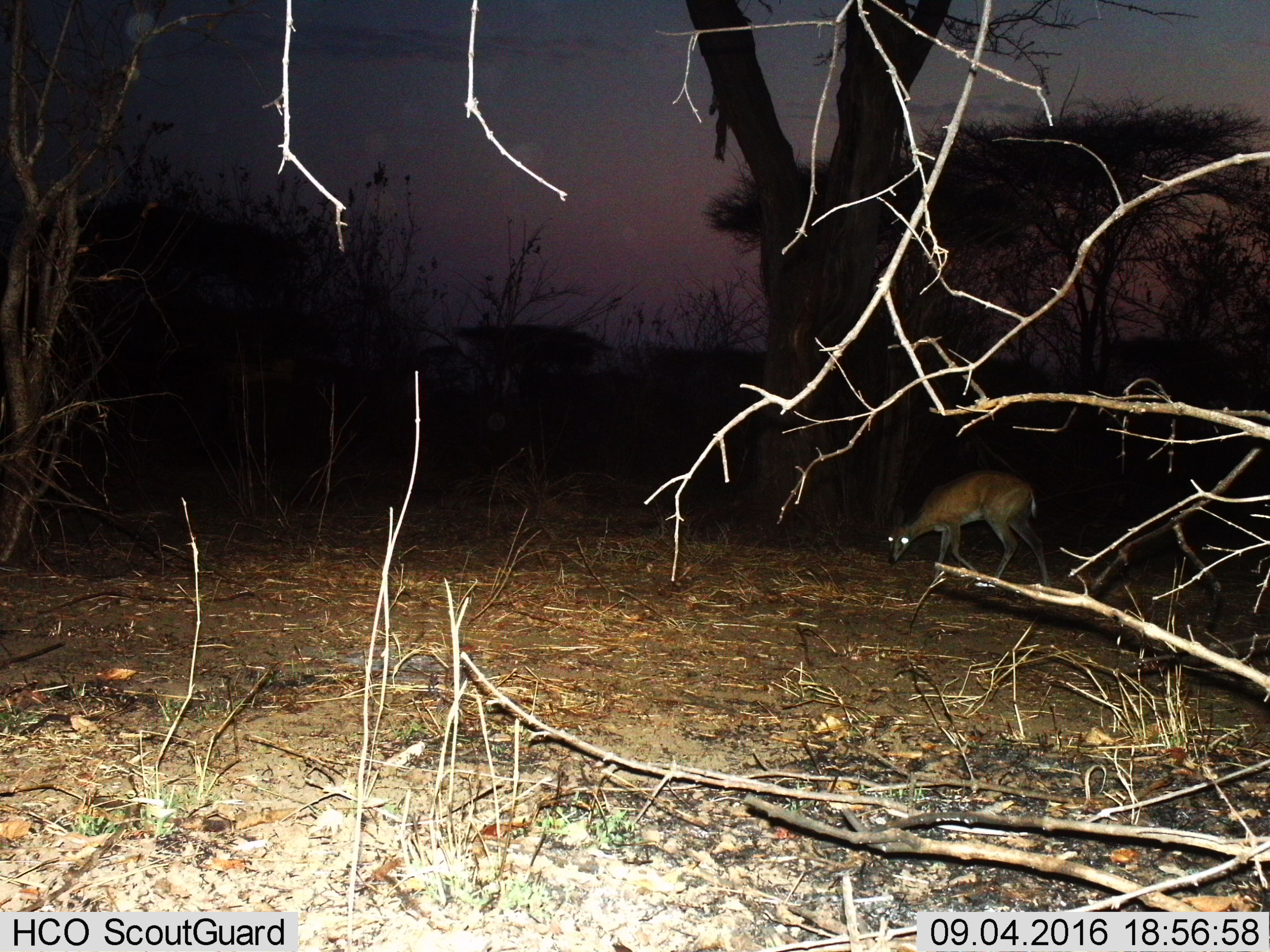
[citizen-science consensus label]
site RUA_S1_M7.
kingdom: Animalia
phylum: Chordata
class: Mammalia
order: Artiodactyla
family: Bovidae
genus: Madoqua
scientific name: Madoqua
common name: dik-dik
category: dikdik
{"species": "dikdik (dik-dik) (Madoqua)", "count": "1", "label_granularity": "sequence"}